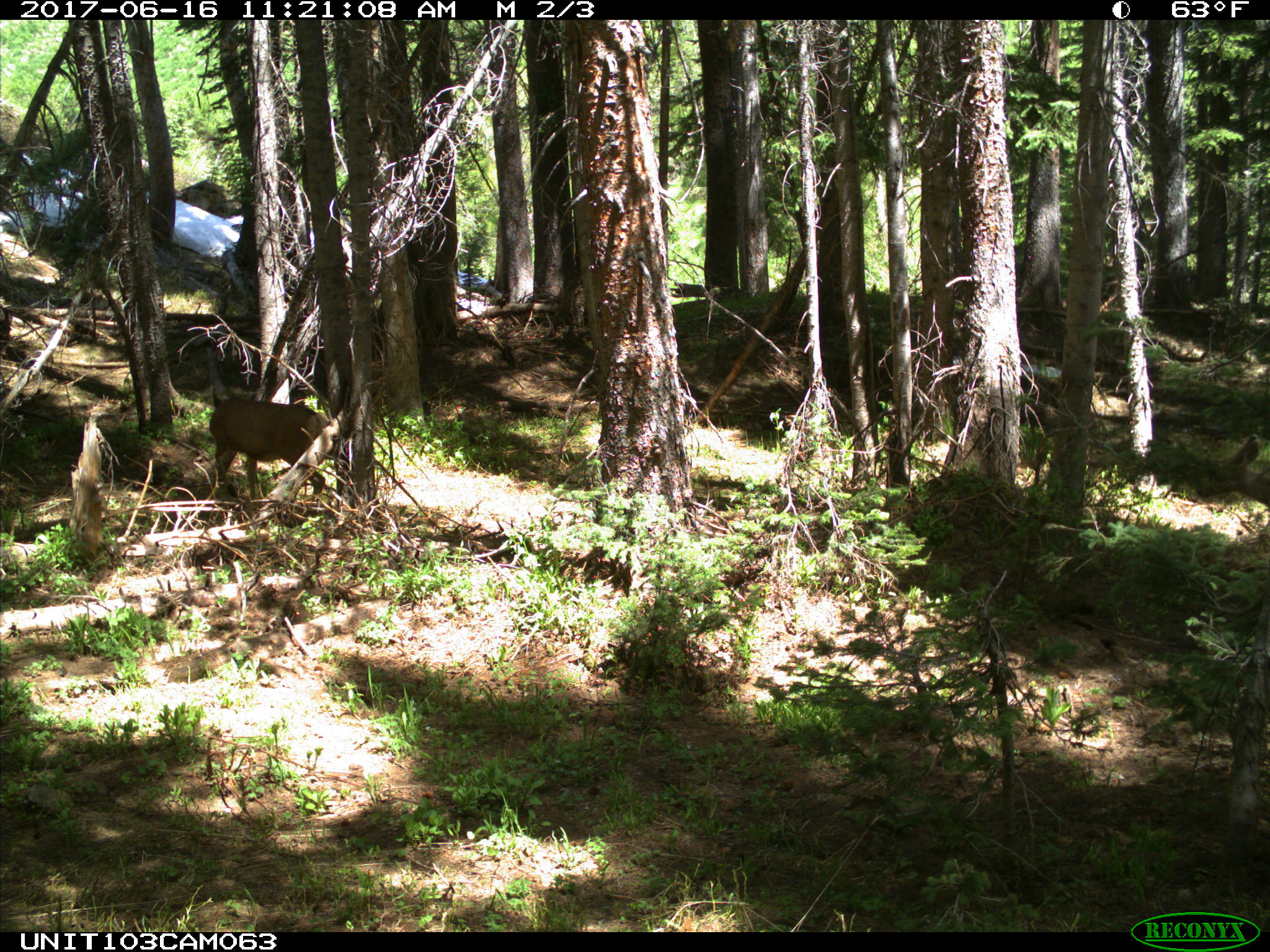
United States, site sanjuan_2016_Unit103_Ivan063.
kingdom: Animalia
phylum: Chordata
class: Mammalia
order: Artiodactyla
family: Cervidae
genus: Odocoileus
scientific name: Odocoileus hemionus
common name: mule deer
Odocoileus hemionus (mule deer).